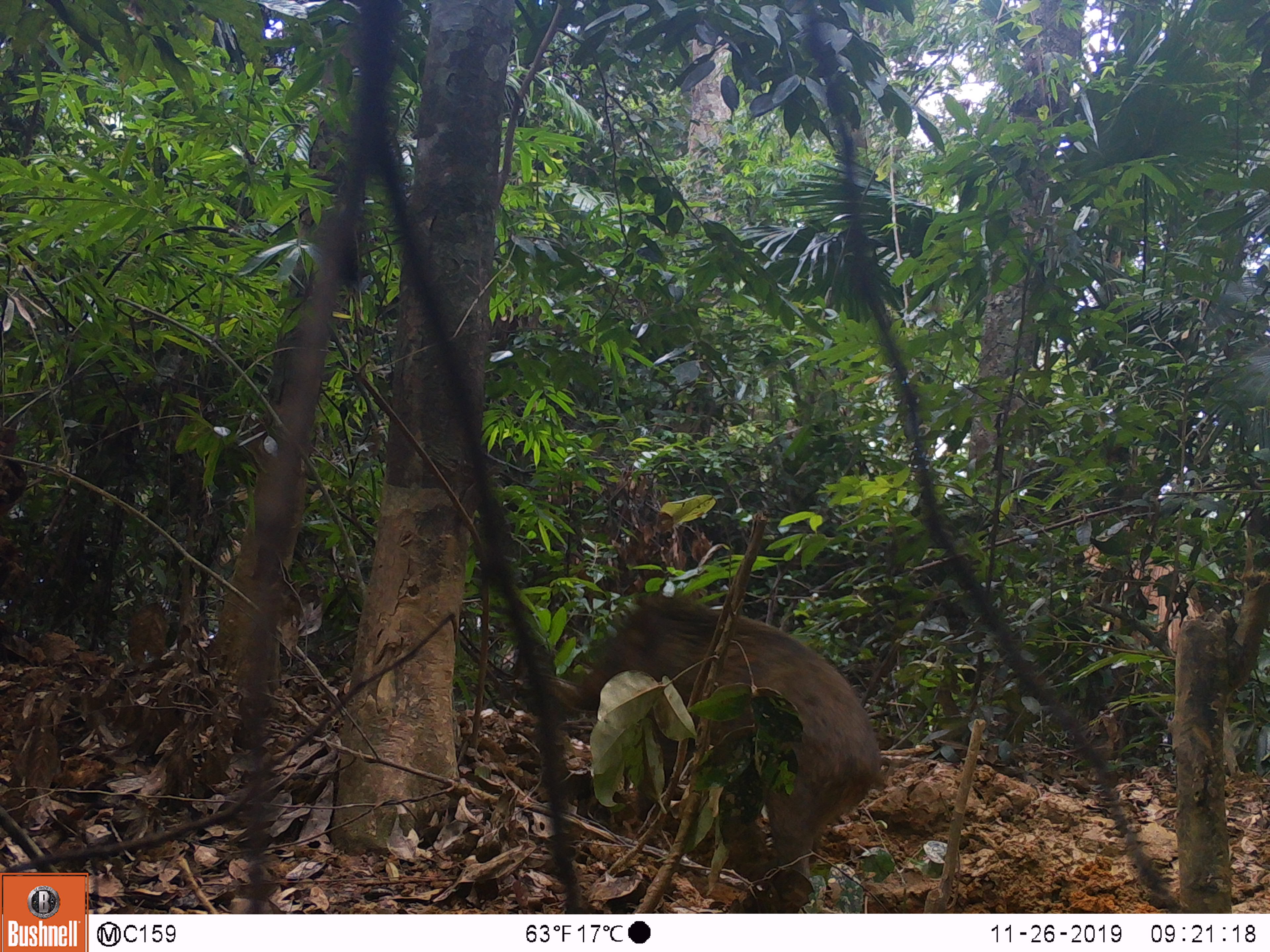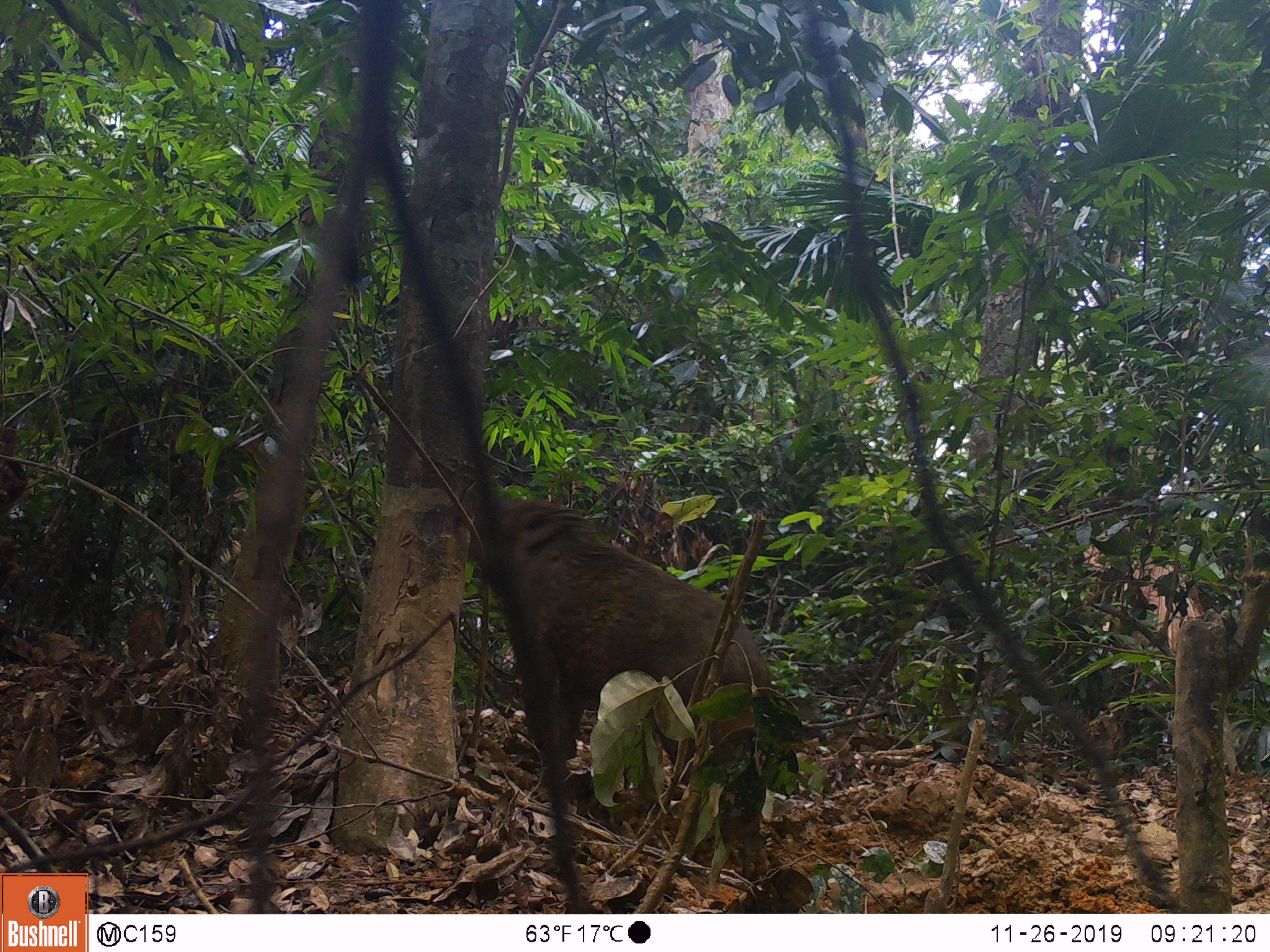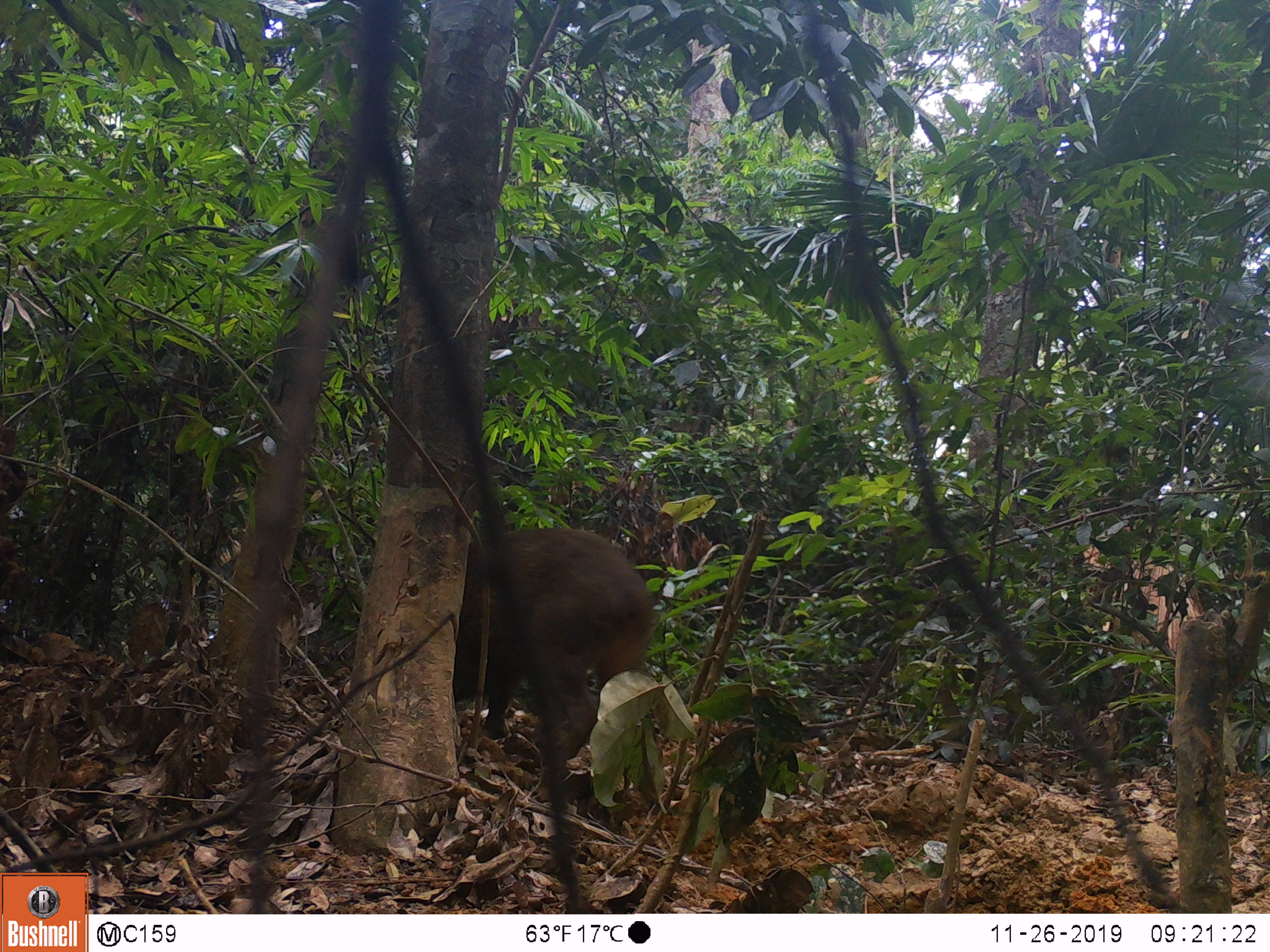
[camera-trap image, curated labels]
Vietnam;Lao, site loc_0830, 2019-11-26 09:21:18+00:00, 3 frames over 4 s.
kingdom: Animalia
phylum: Chordata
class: Mammalia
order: Artiodactyla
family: Suidae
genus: Sus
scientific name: Sus scrofa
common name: eurasian wild pig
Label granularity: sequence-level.